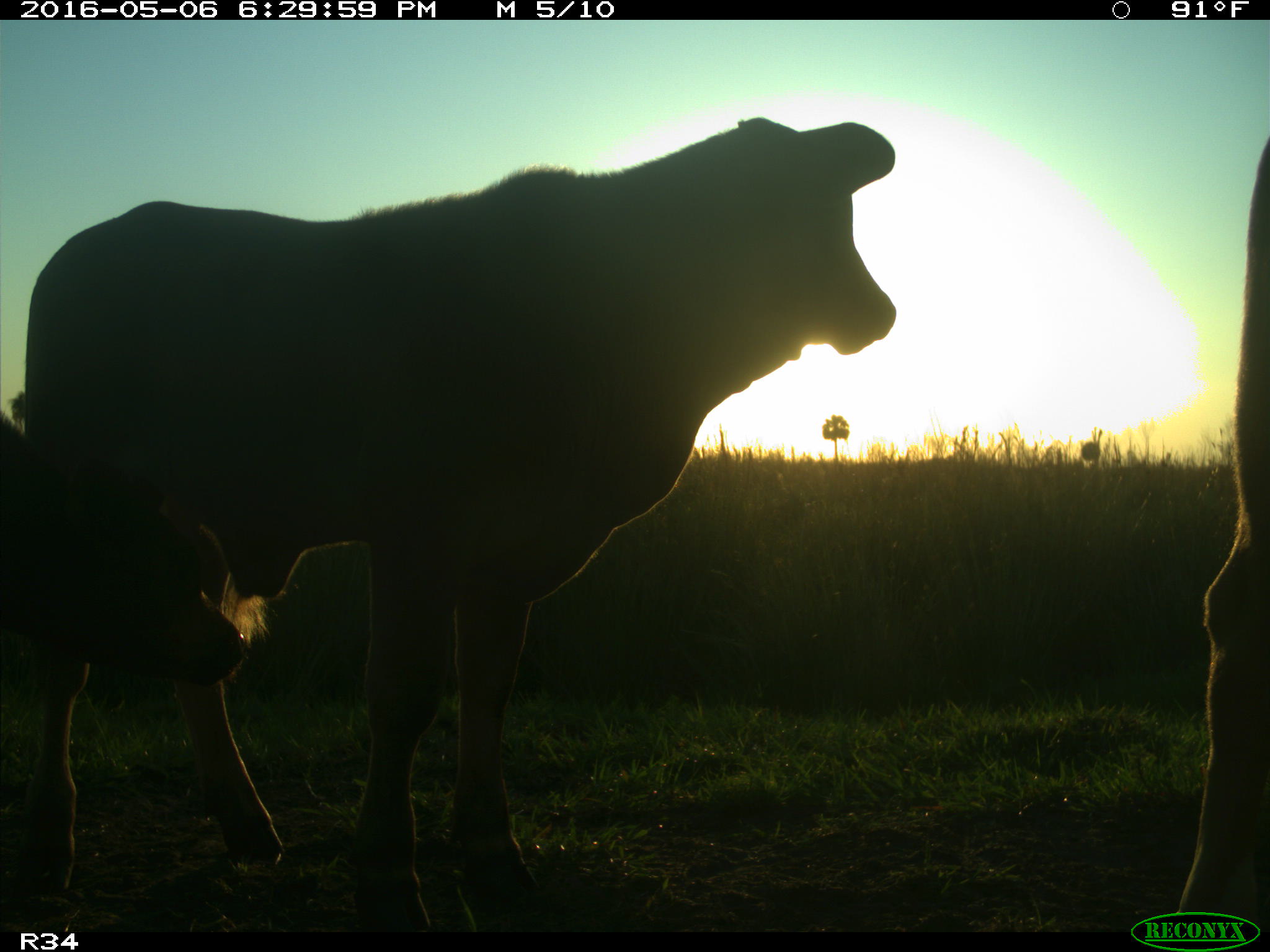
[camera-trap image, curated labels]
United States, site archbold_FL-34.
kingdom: Animalia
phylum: Chordata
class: Mammalia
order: Artiodactyla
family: Bovidae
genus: Bos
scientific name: Bos taurus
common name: domestic cow